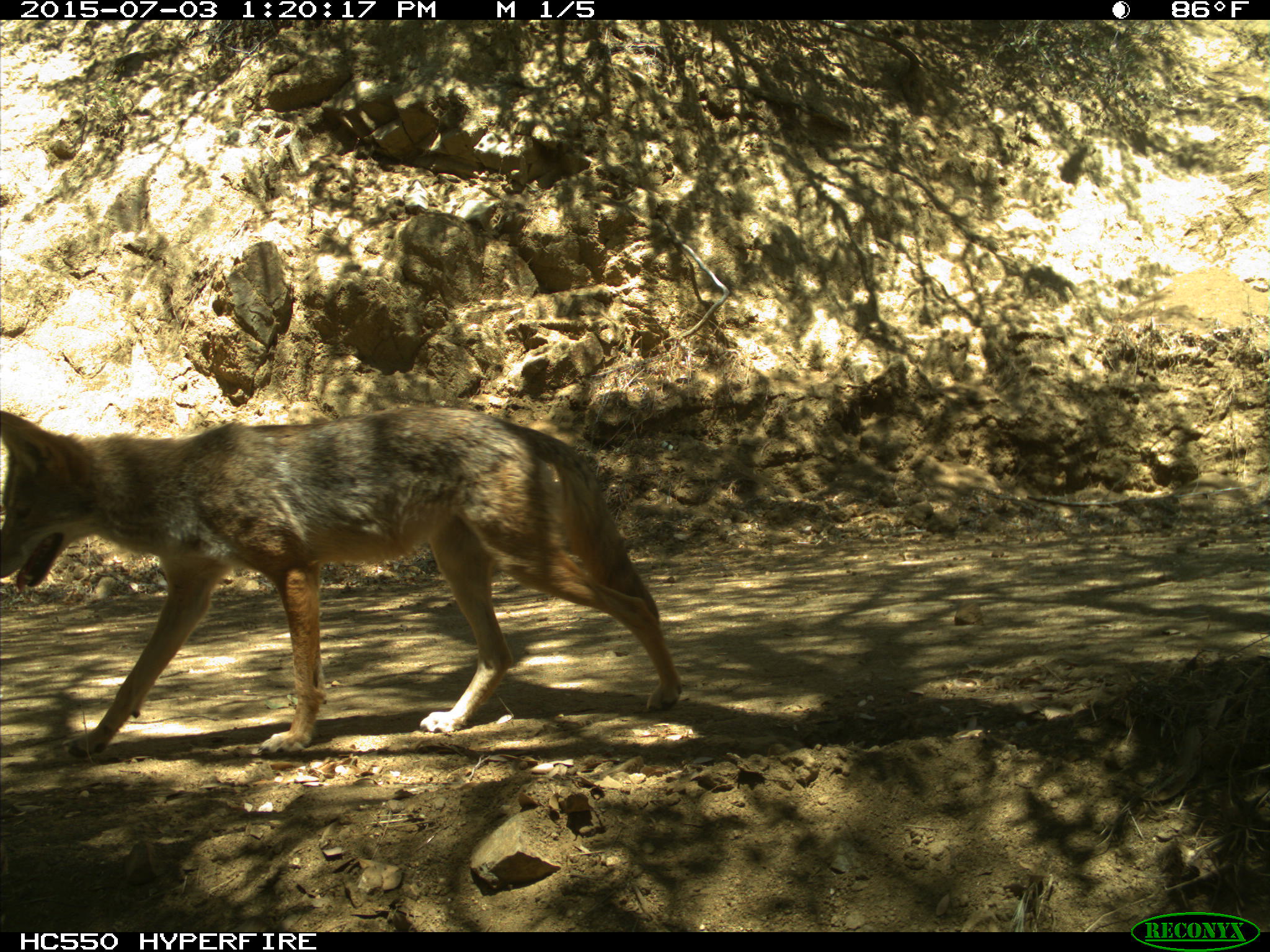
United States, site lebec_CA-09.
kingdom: Animalia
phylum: Chordata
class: Mammalia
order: Carnivora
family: Canidae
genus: Canis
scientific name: Canis latrans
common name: coyote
Canis latrans (coyote).